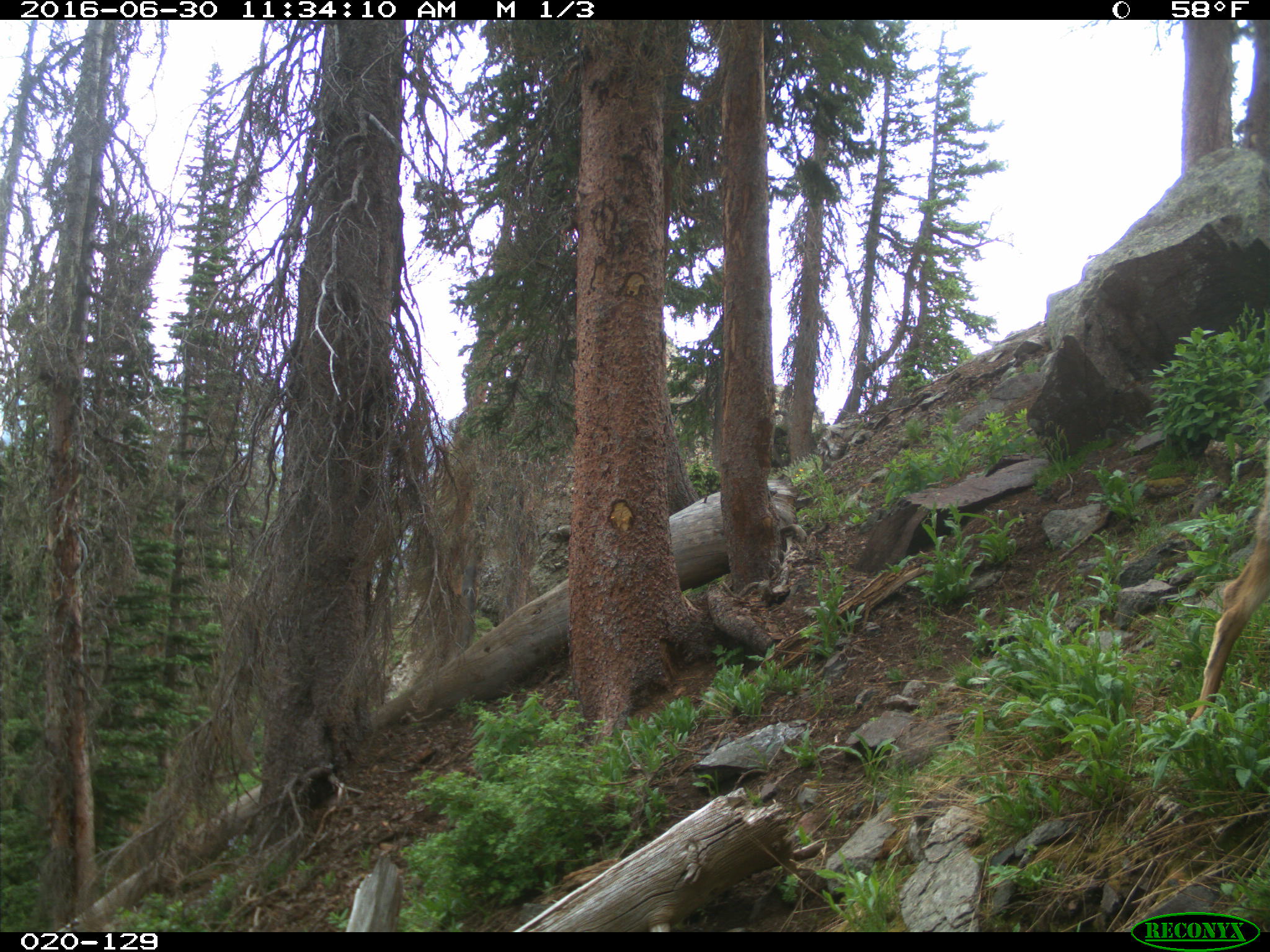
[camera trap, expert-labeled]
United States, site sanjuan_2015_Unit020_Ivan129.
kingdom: Animalia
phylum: Chordata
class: Mammalia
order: Artiodactyla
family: Cervidae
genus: Odocoileus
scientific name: Odocoileus hemionus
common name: mule deer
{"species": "Odocoileus hemionus (mule deer)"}